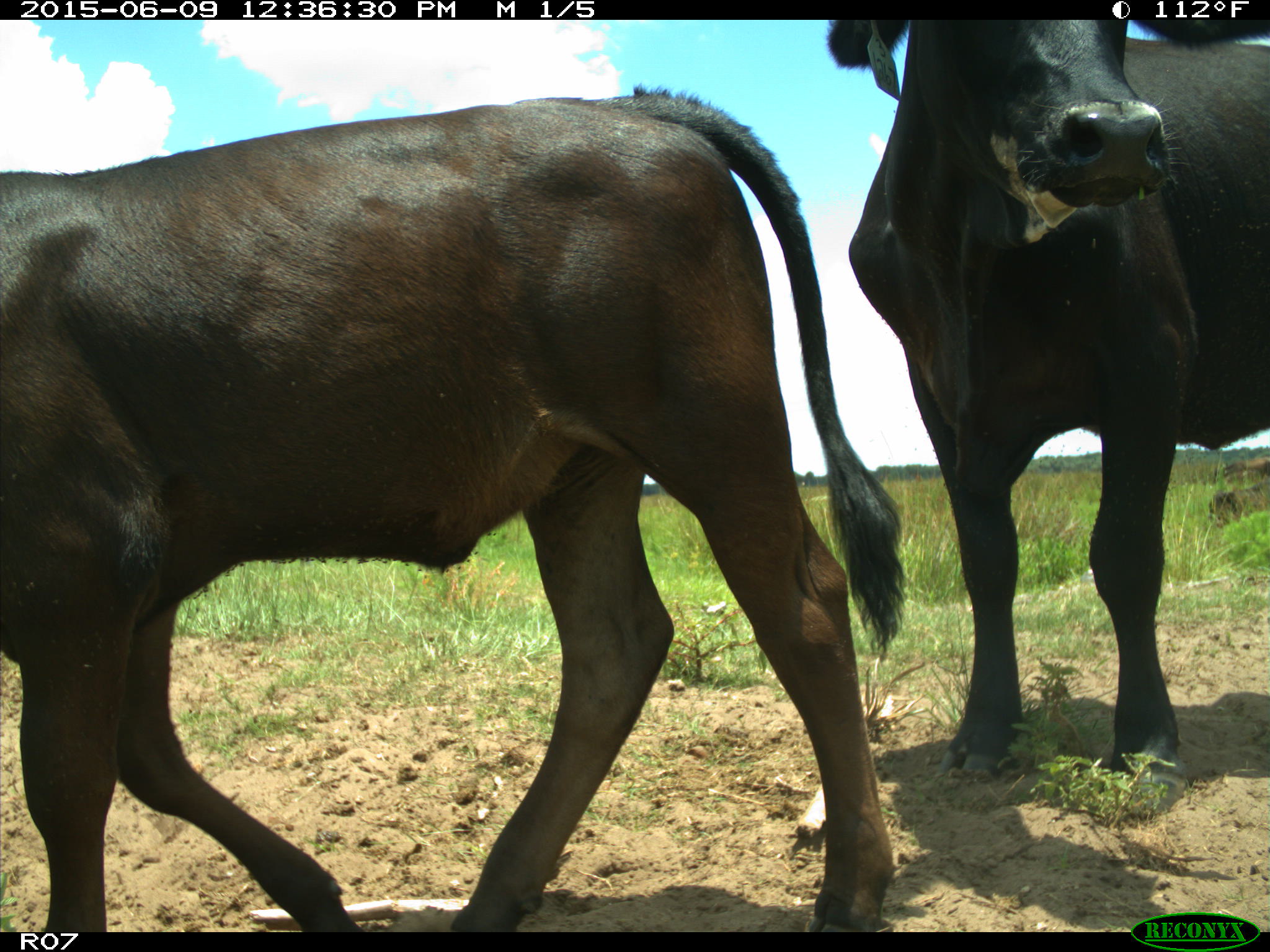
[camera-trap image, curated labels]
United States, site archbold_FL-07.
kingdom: Animalia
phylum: Chordata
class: Mammalia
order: Artiodactyla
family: Bovidae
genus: Bos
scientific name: Bos taurus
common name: domestic cow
Bos taurus (domestic cow).